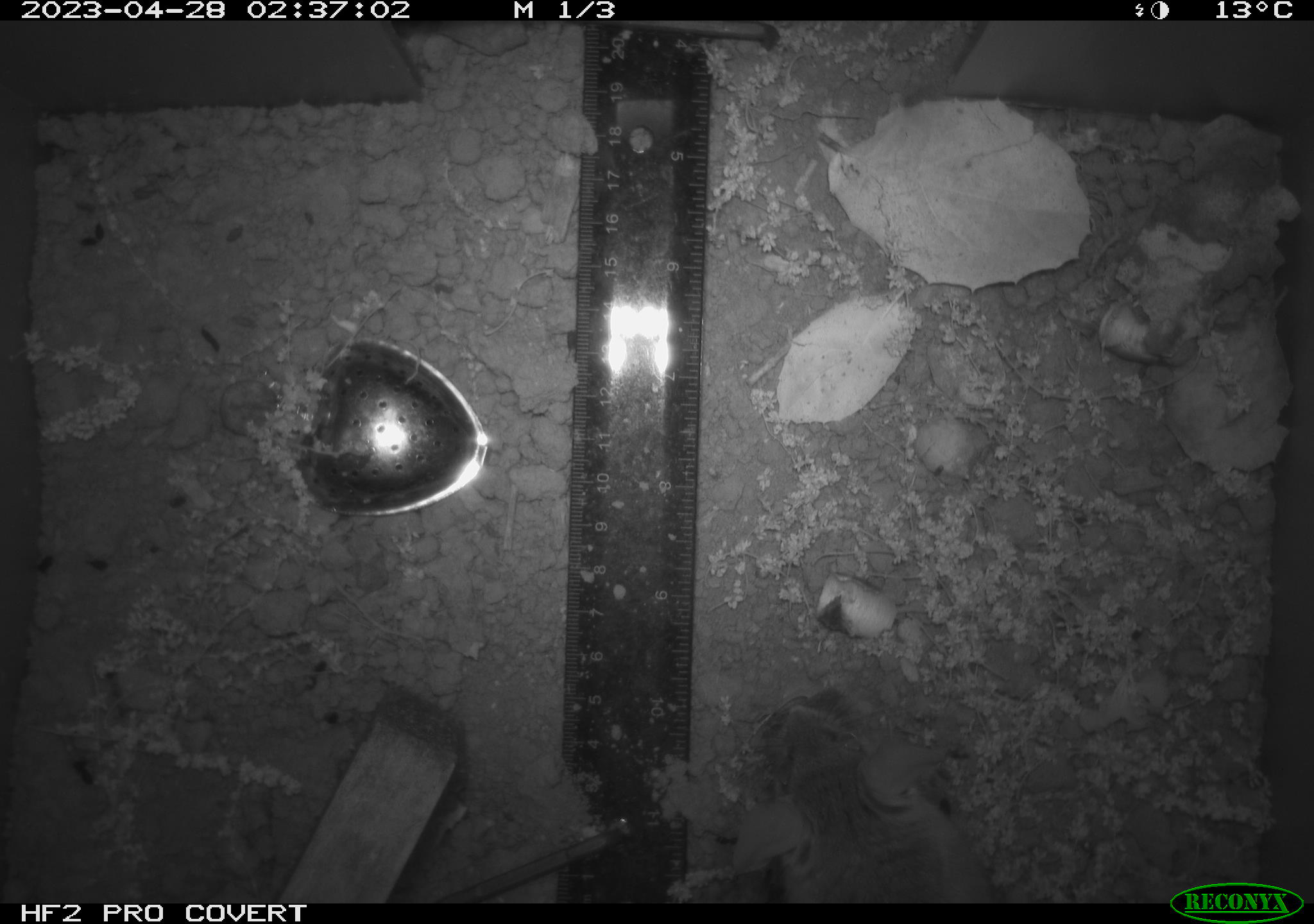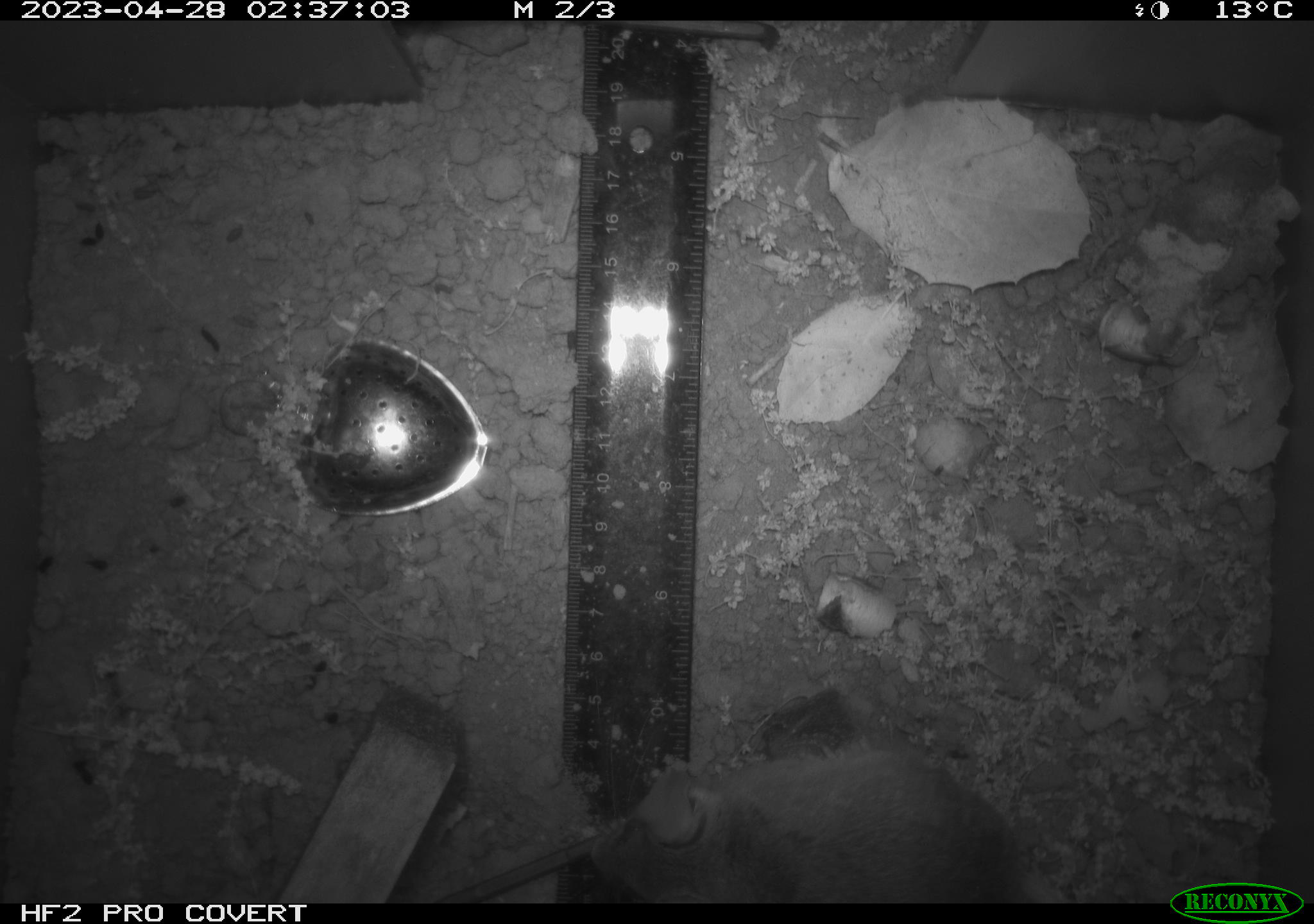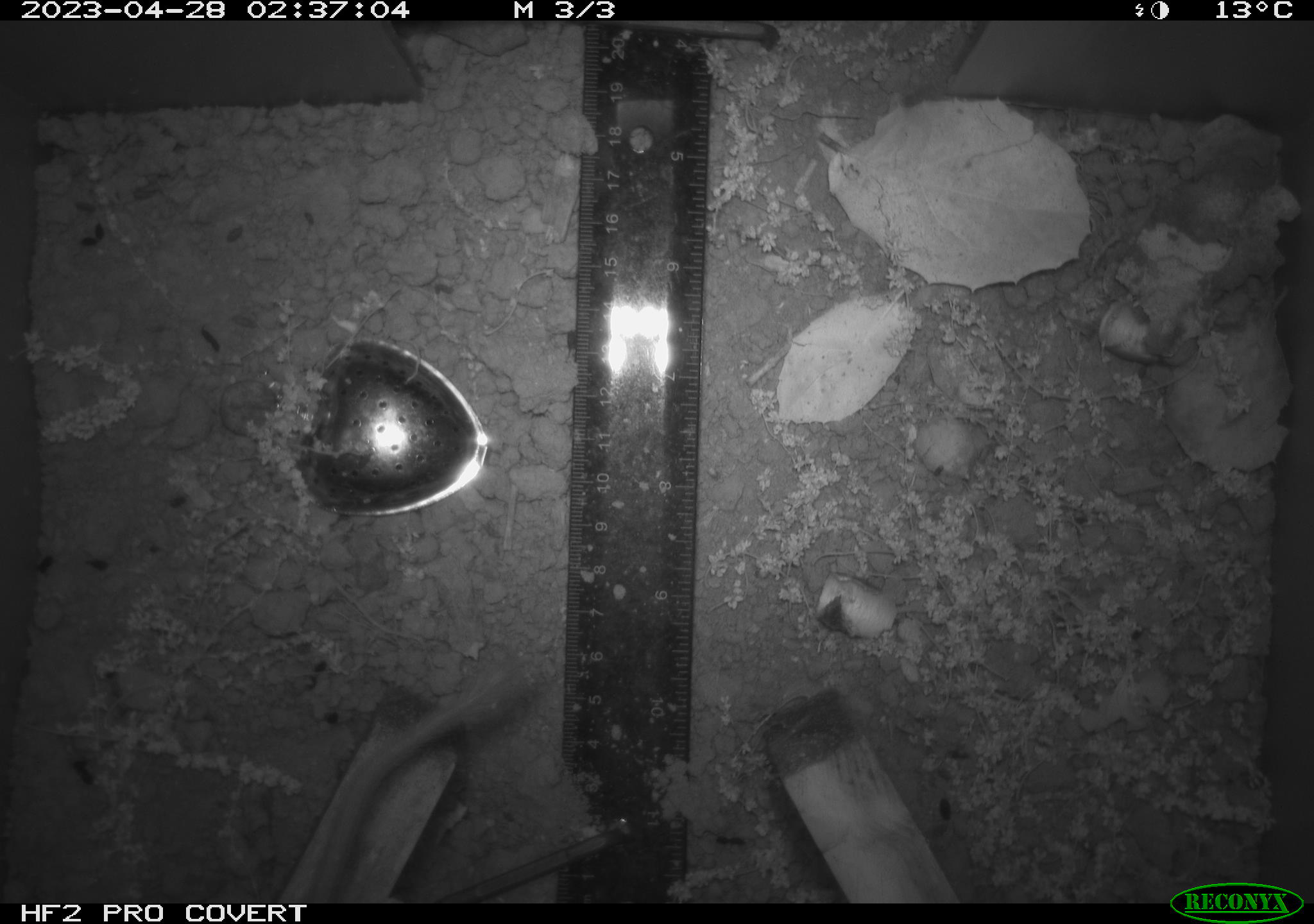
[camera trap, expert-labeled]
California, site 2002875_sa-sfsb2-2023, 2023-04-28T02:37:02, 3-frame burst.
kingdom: Animalia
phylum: Chordata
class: Mammalia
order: Rodentia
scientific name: Rodentia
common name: mouse species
Mouse species (Rodentia).